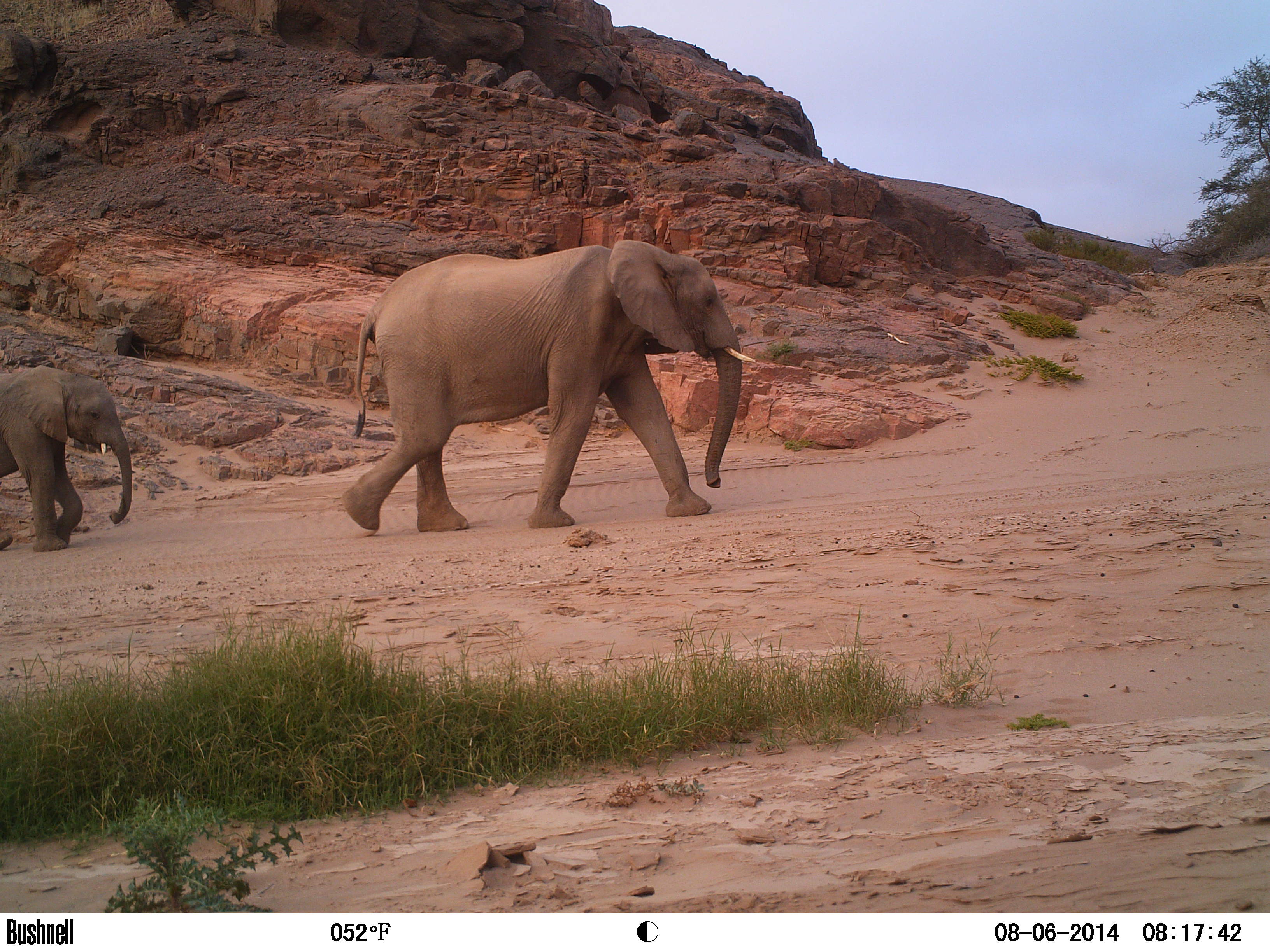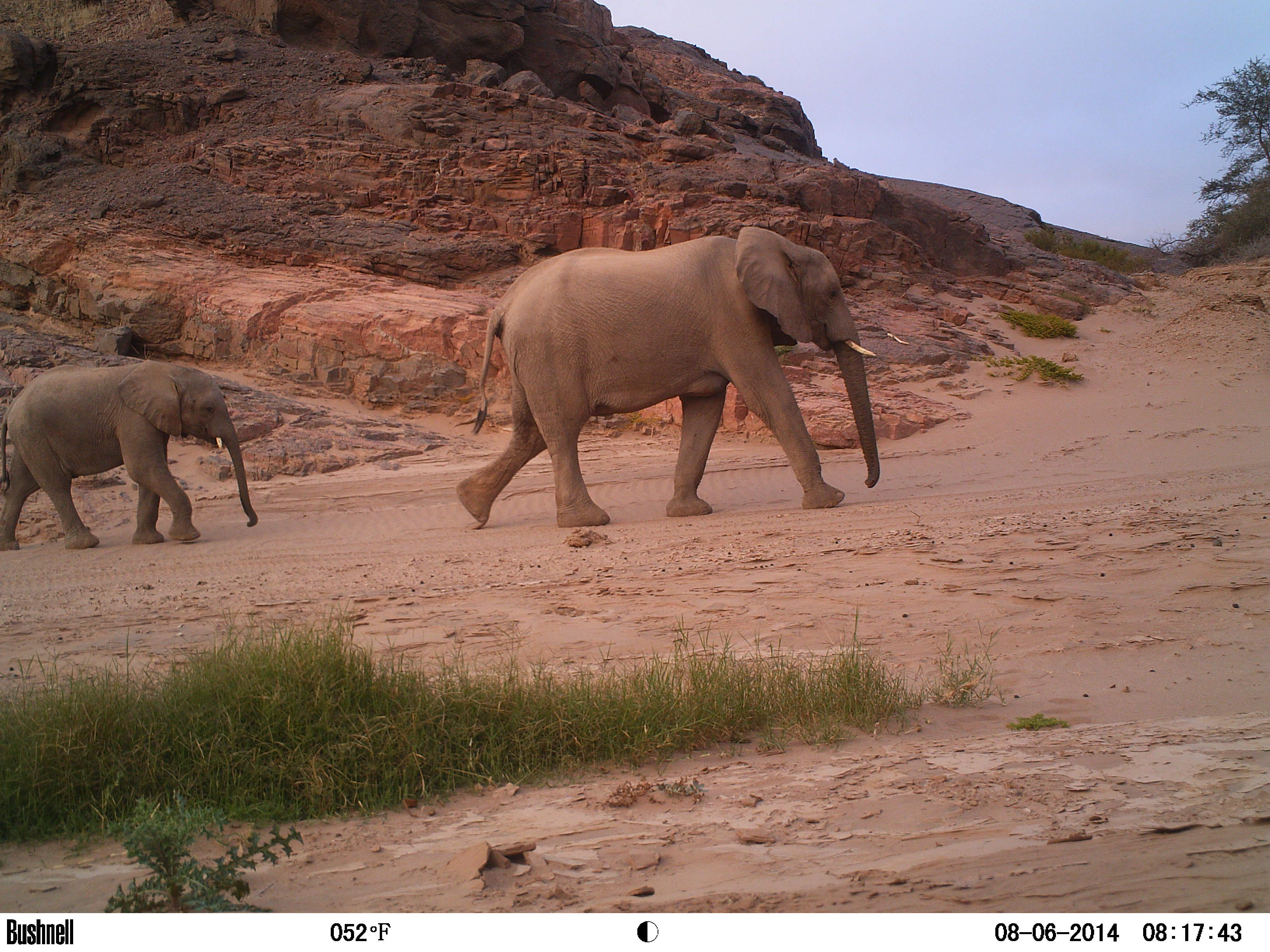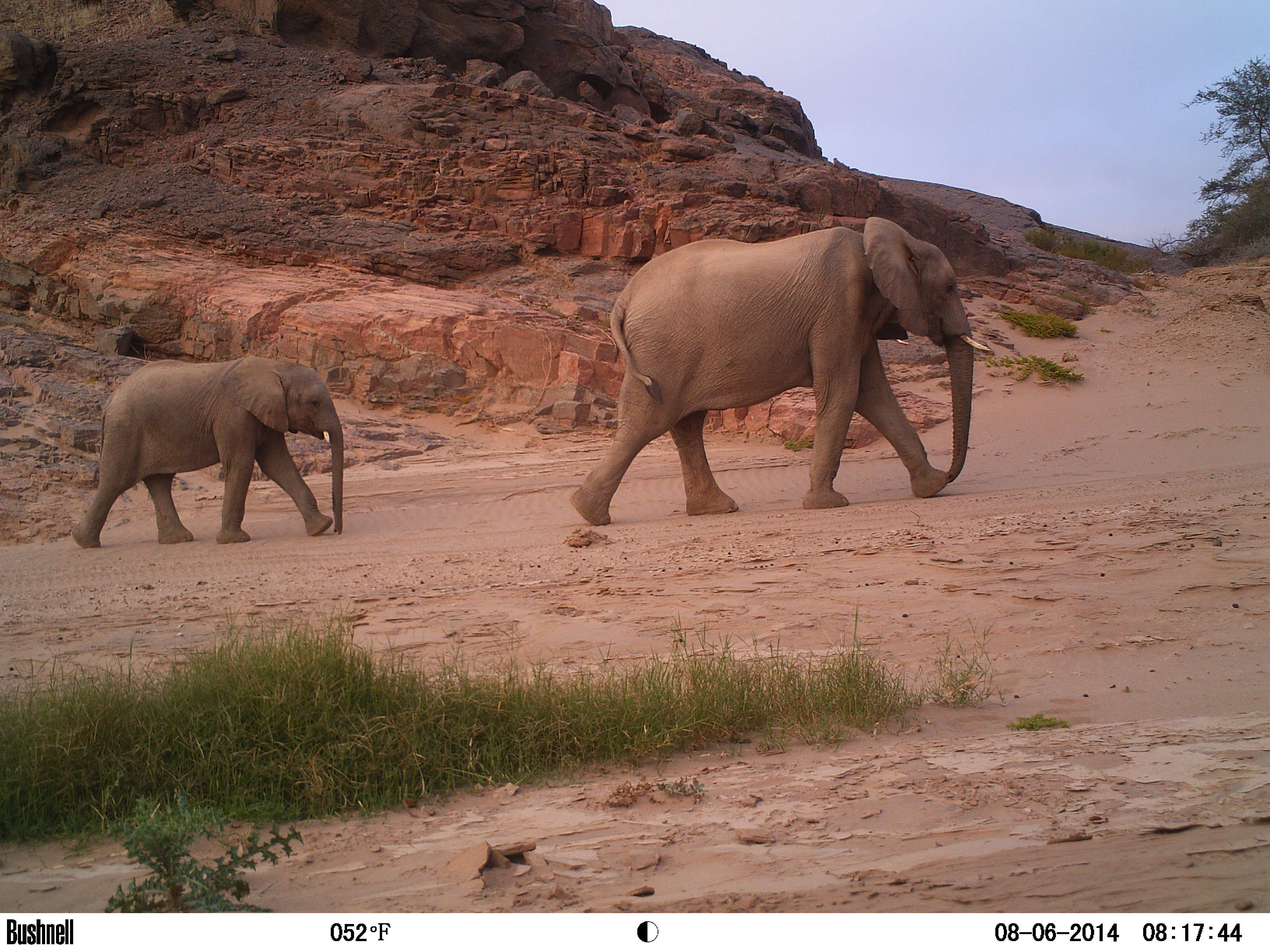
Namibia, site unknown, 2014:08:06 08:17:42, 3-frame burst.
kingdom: Animalia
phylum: Chordata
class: Mammalia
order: Proboscidea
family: Elephantidae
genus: Loxodonta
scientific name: Loxodonta africana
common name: african elephant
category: loxodanta africana